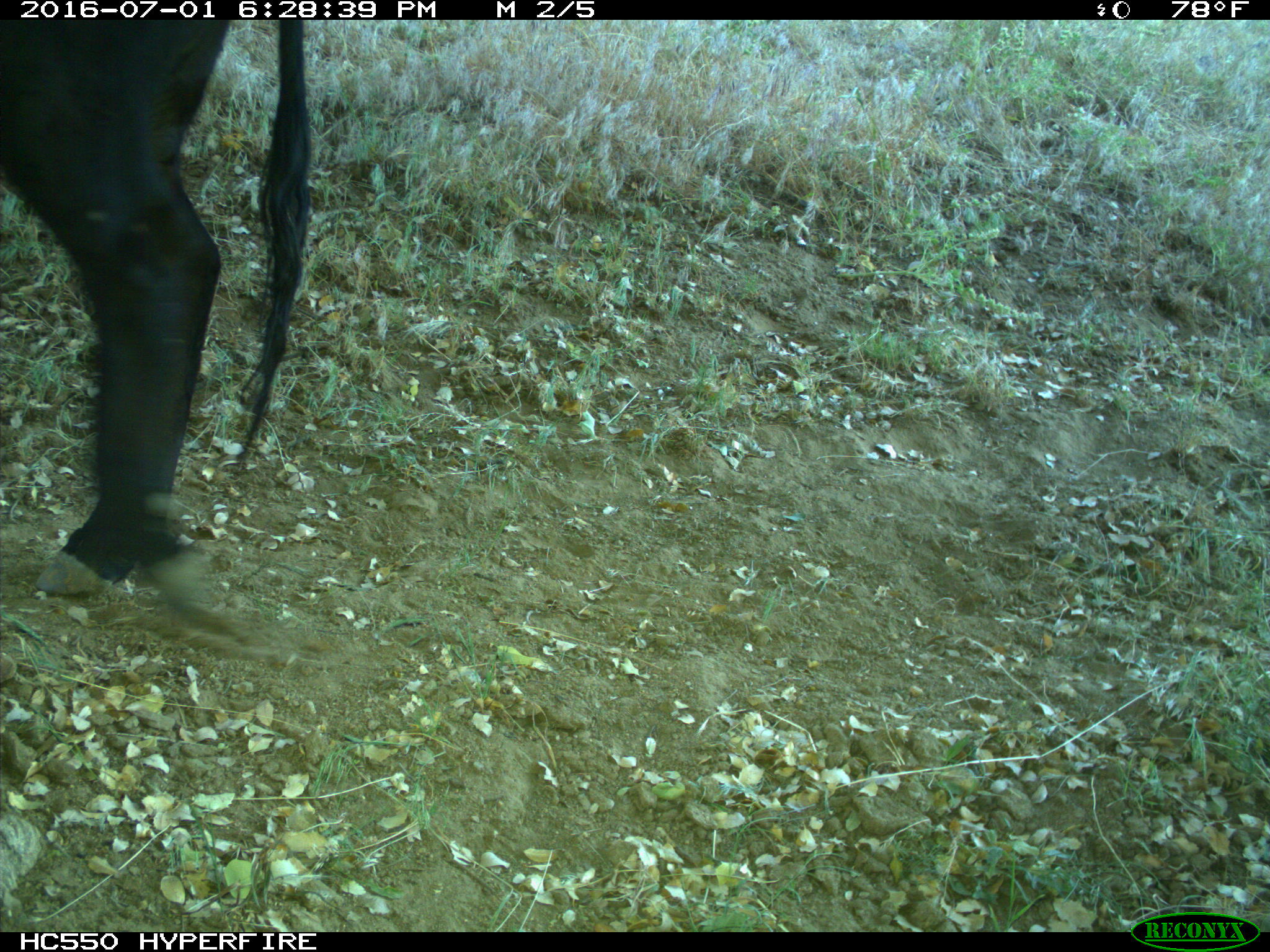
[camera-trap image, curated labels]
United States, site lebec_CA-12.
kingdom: Animalia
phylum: Chordata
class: Mammalia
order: Artiodactyla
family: Bovidae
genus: Bos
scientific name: Bos taurus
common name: domestic cow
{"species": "Bos taurus (domestic cow)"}